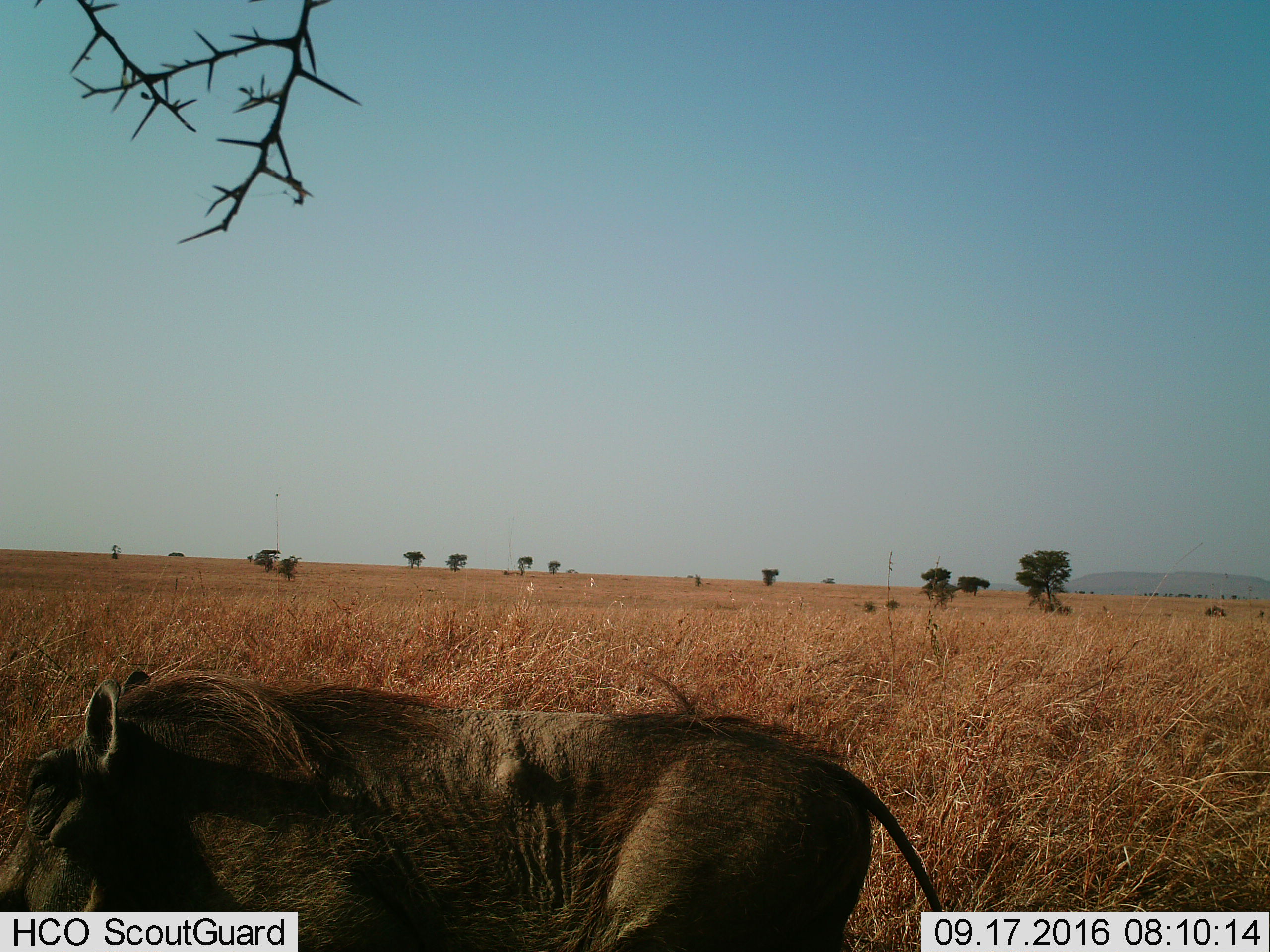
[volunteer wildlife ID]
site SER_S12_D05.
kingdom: Animalia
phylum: Chordata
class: Mammalia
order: Artiodactyla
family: Suidae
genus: Phacochoerus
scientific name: Phacochoerus africanus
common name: warthog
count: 1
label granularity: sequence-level